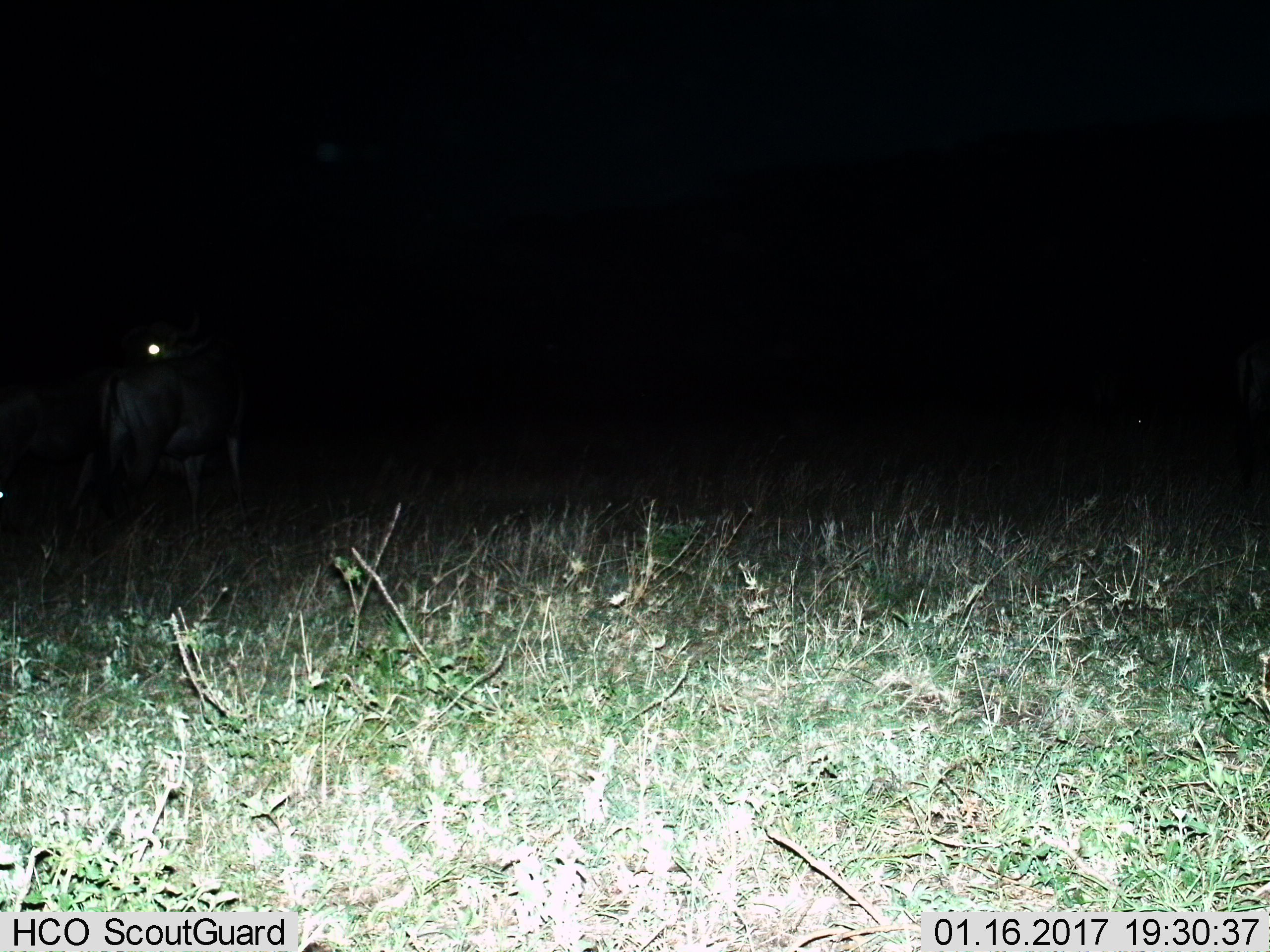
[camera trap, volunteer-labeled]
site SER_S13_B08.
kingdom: Animalia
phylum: Chordata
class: Mammalia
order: Artiodactyla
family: Bovidae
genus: Connochaetes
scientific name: Connochaetes taurinus taurinus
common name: blue wildebeest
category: wildebeestblue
Wildebeestblue (blue wildebeest) (Connochaetes taurinus taurinus), count 3. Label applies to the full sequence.